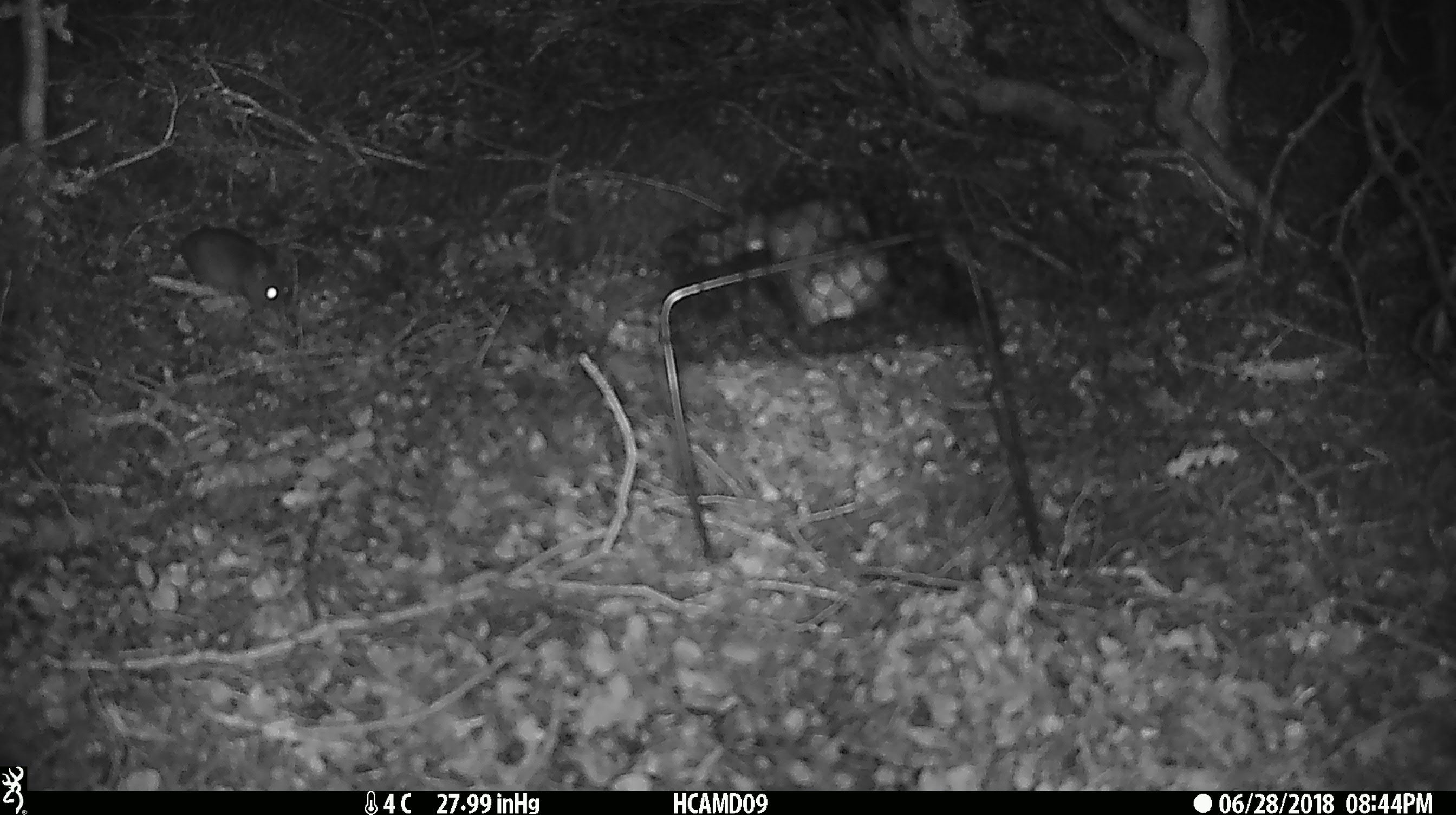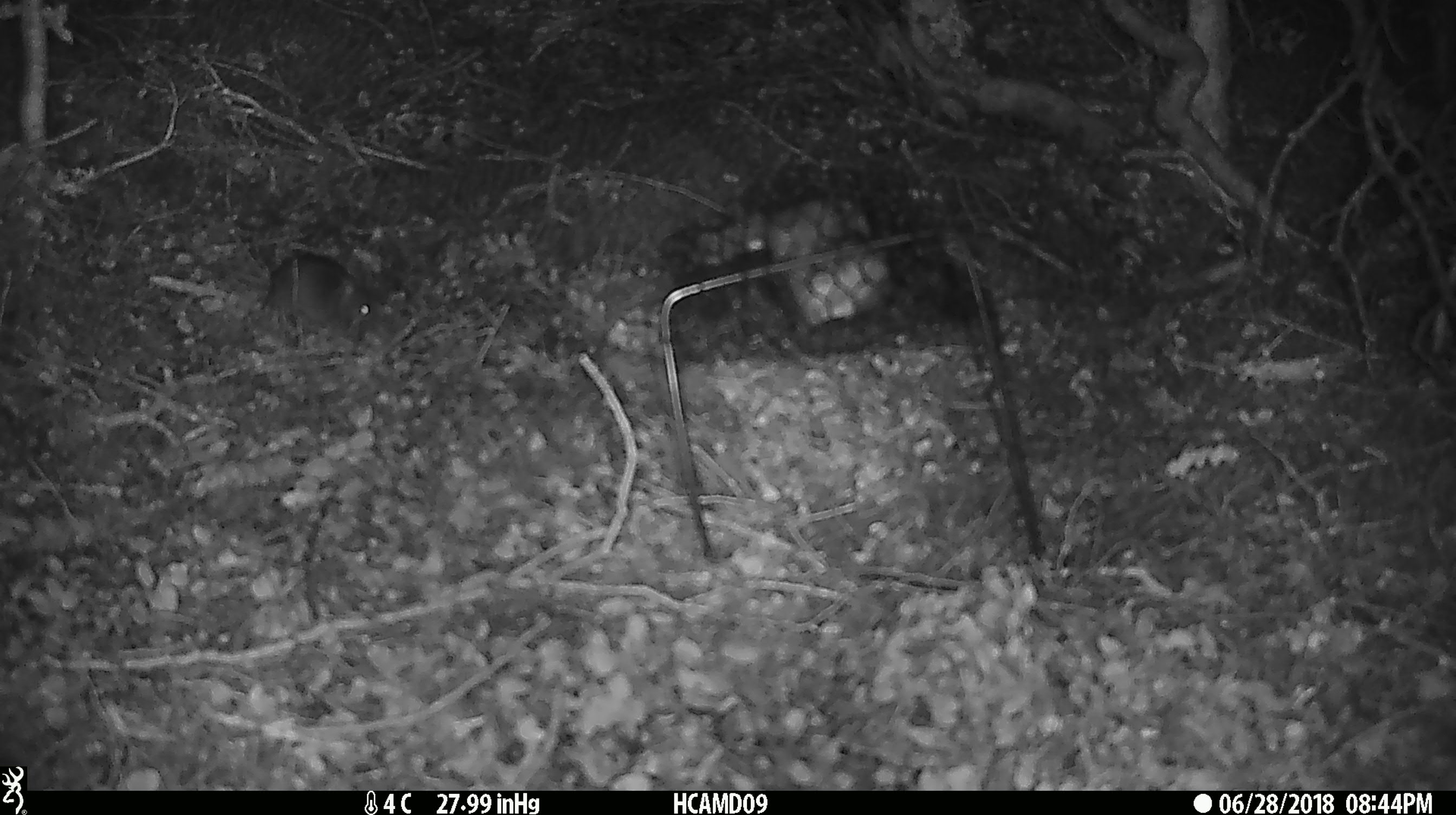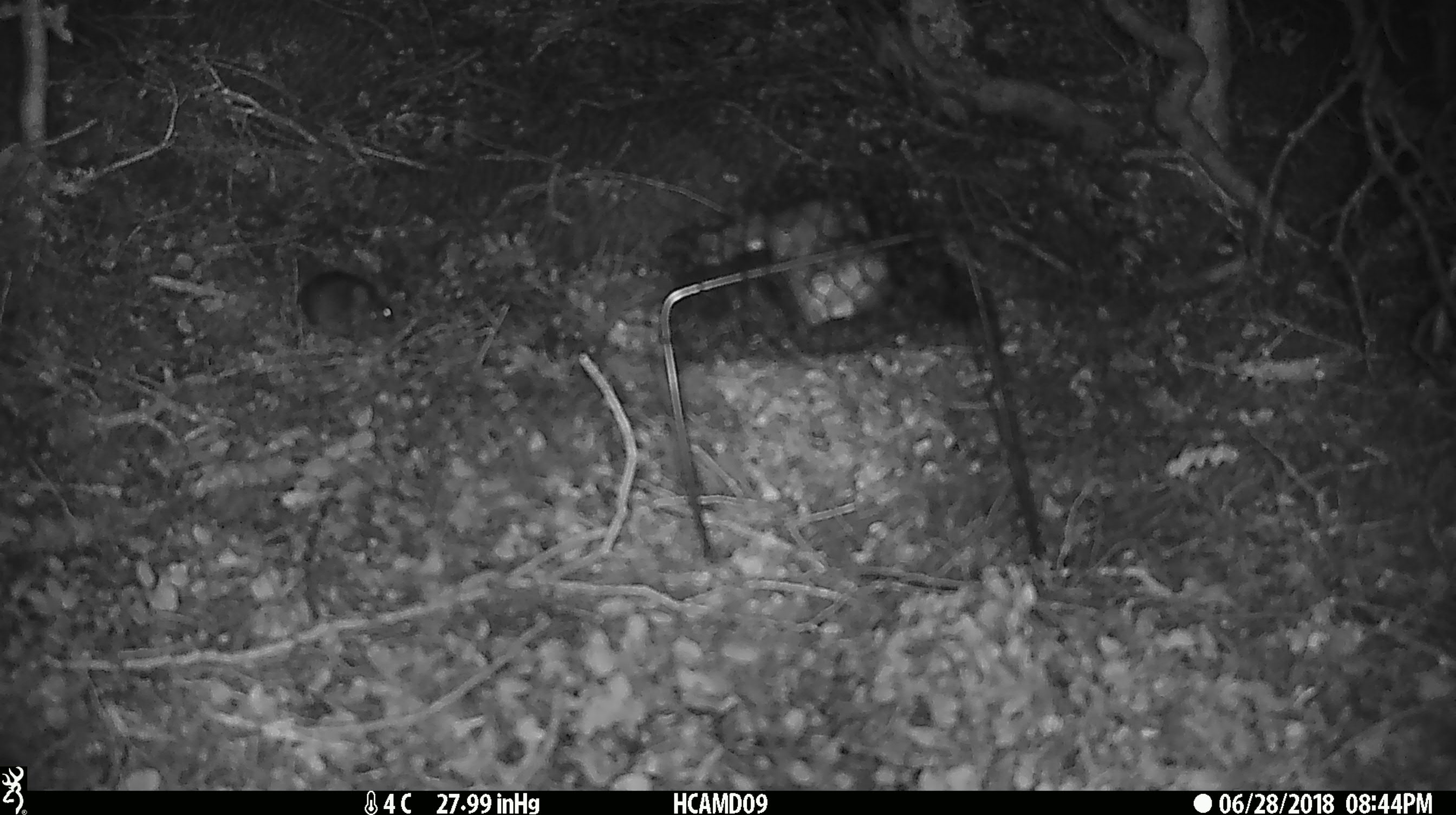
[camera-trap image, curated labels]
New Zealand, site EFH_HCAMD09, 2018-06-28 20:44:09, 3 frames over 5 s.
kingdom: Animalia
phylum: Chordata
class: Mammalia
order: Rodentia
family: Muridae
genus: Mus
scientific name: Mus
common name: mouse